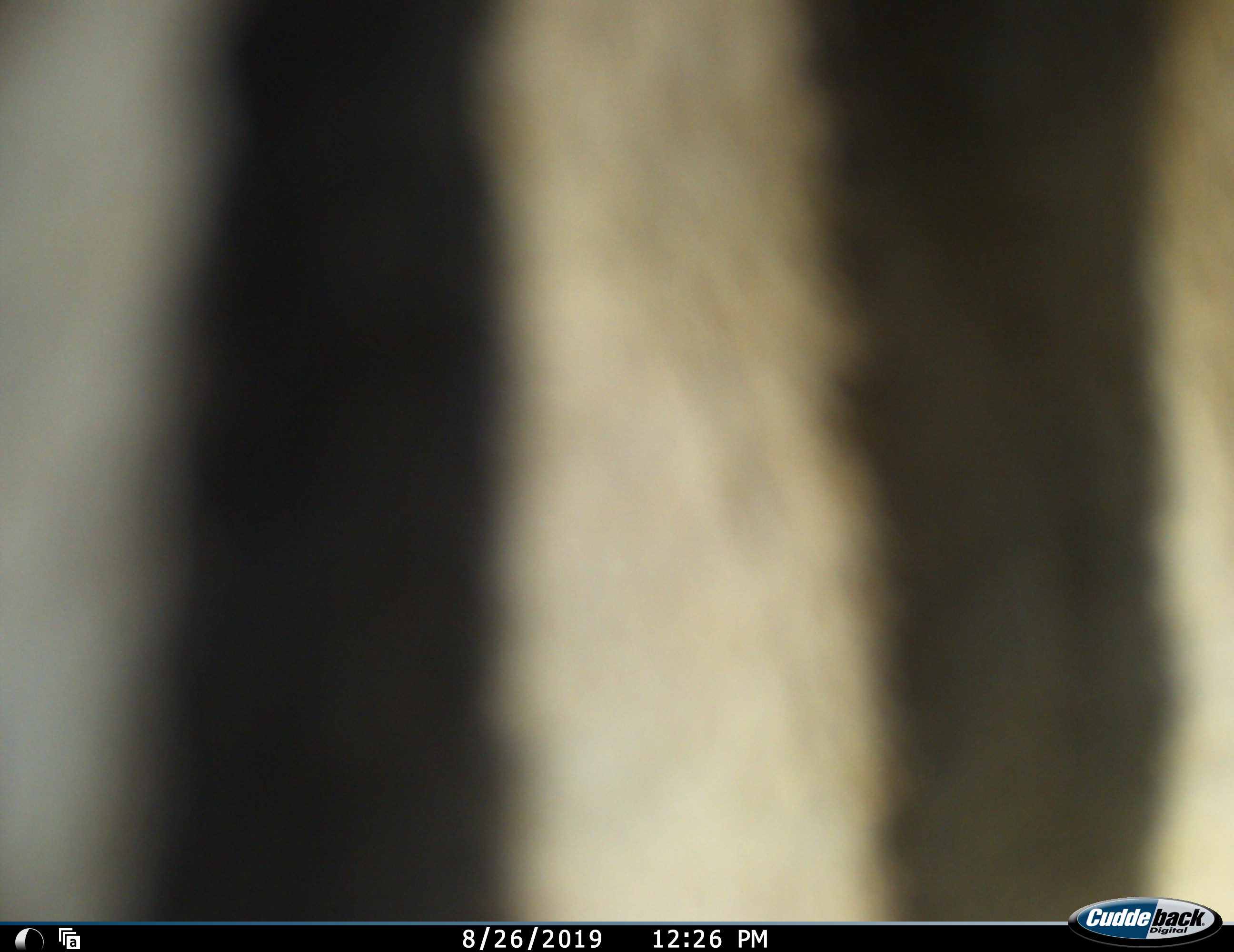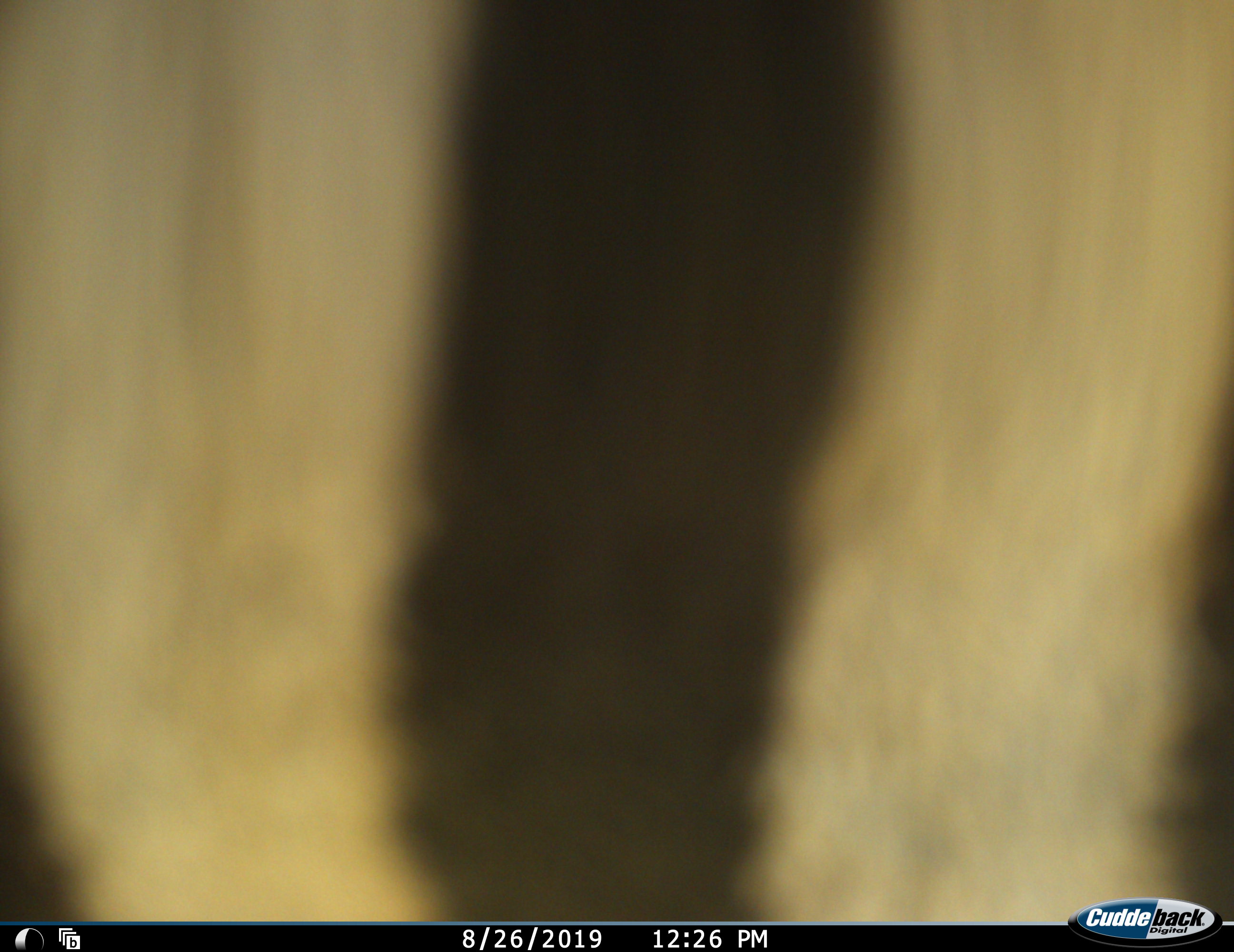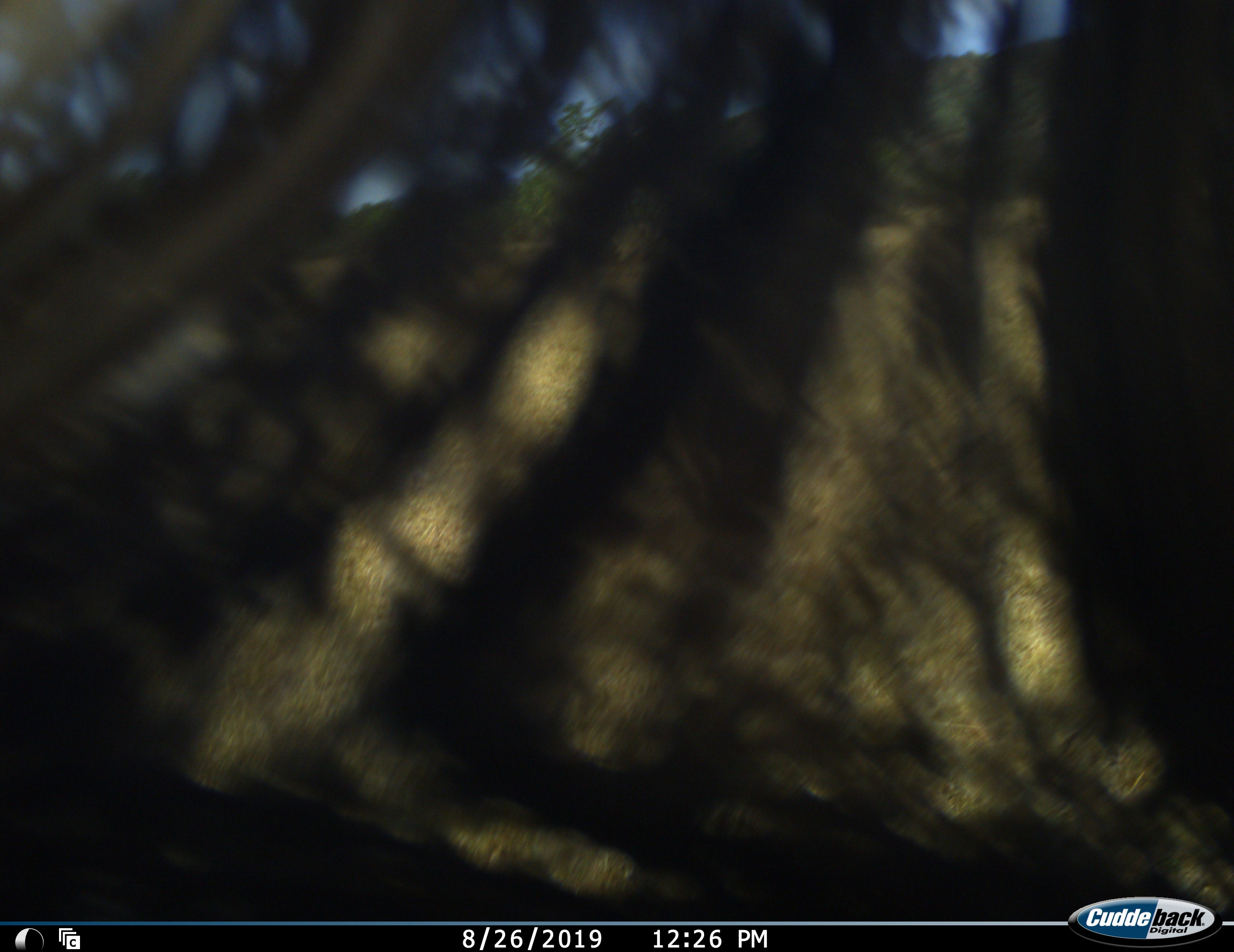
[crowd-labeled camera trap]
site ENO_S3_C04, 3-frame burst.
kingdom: Animalia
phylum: Chordata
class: Mammalia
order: Perissodactyla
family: Equidae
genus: Equus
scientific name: Equus quagga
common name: plains zebra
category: zebraplains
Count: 1.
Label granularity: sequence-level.